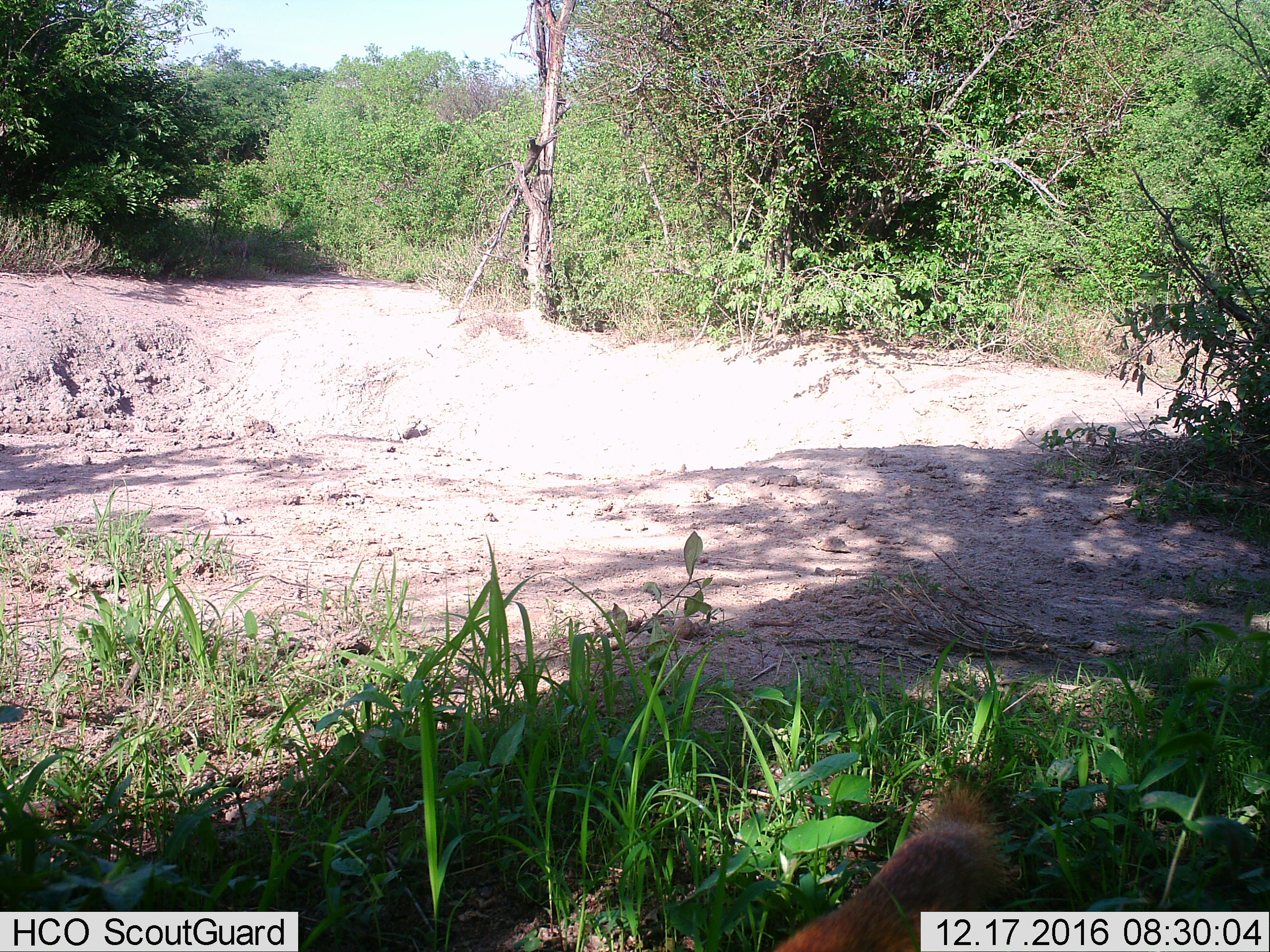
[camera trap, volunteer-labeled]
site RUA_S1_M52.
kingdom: Animalia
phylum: Chordata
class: Mammalia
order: Carnivora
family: Herpestidae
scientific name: Herpestidae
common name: mongoose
Mongoose (Herpestidae), count 1. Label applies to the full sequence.